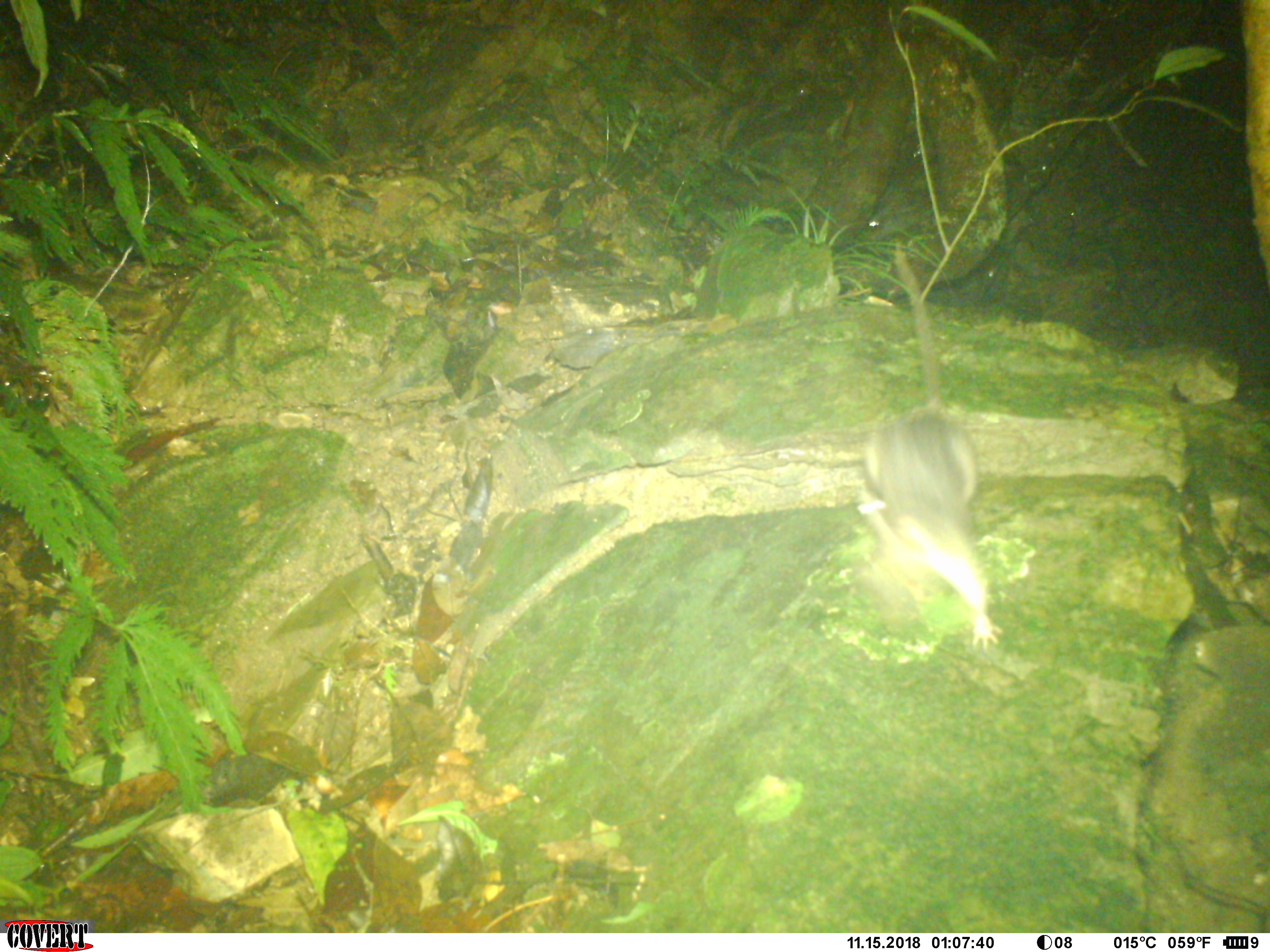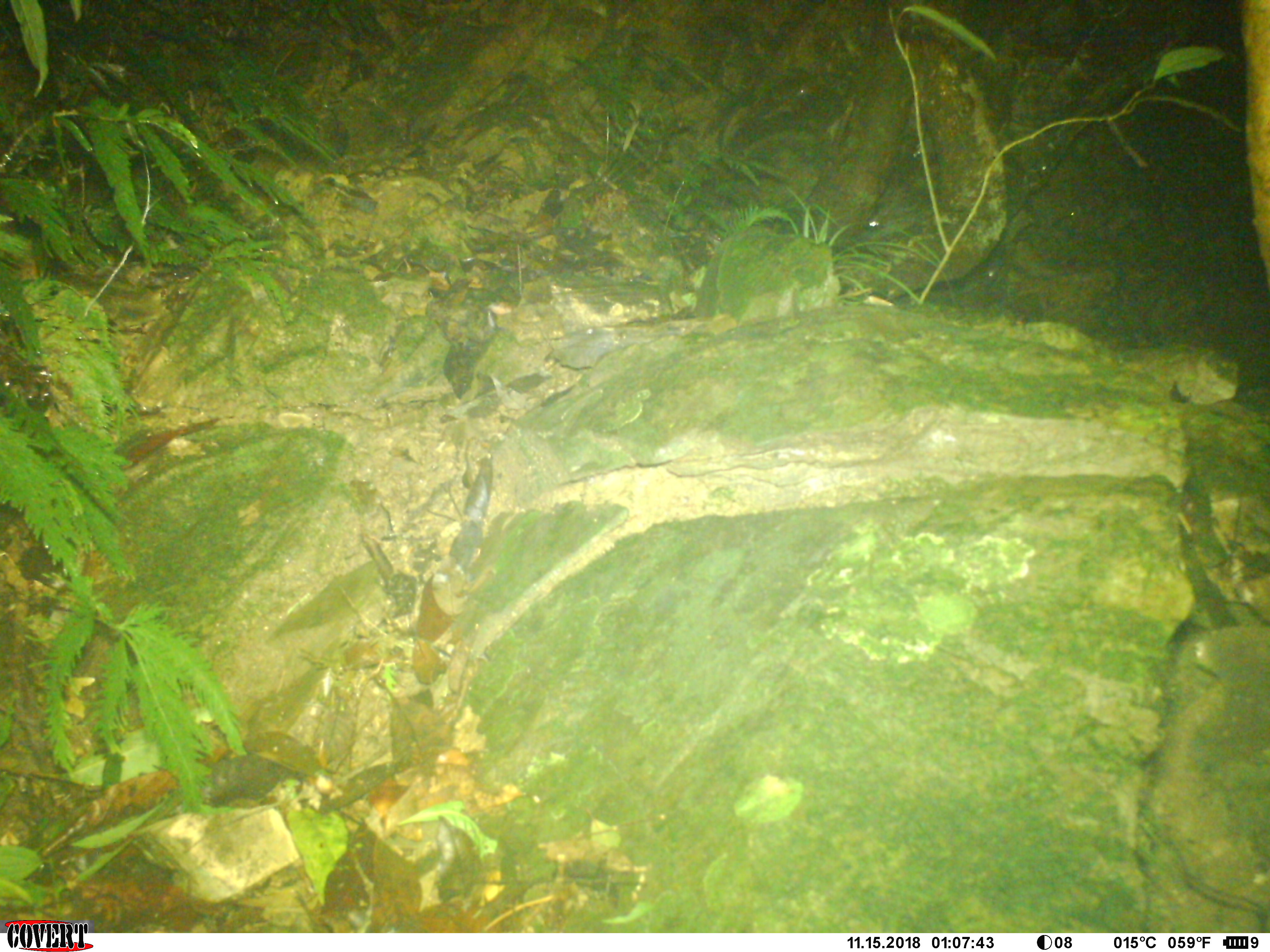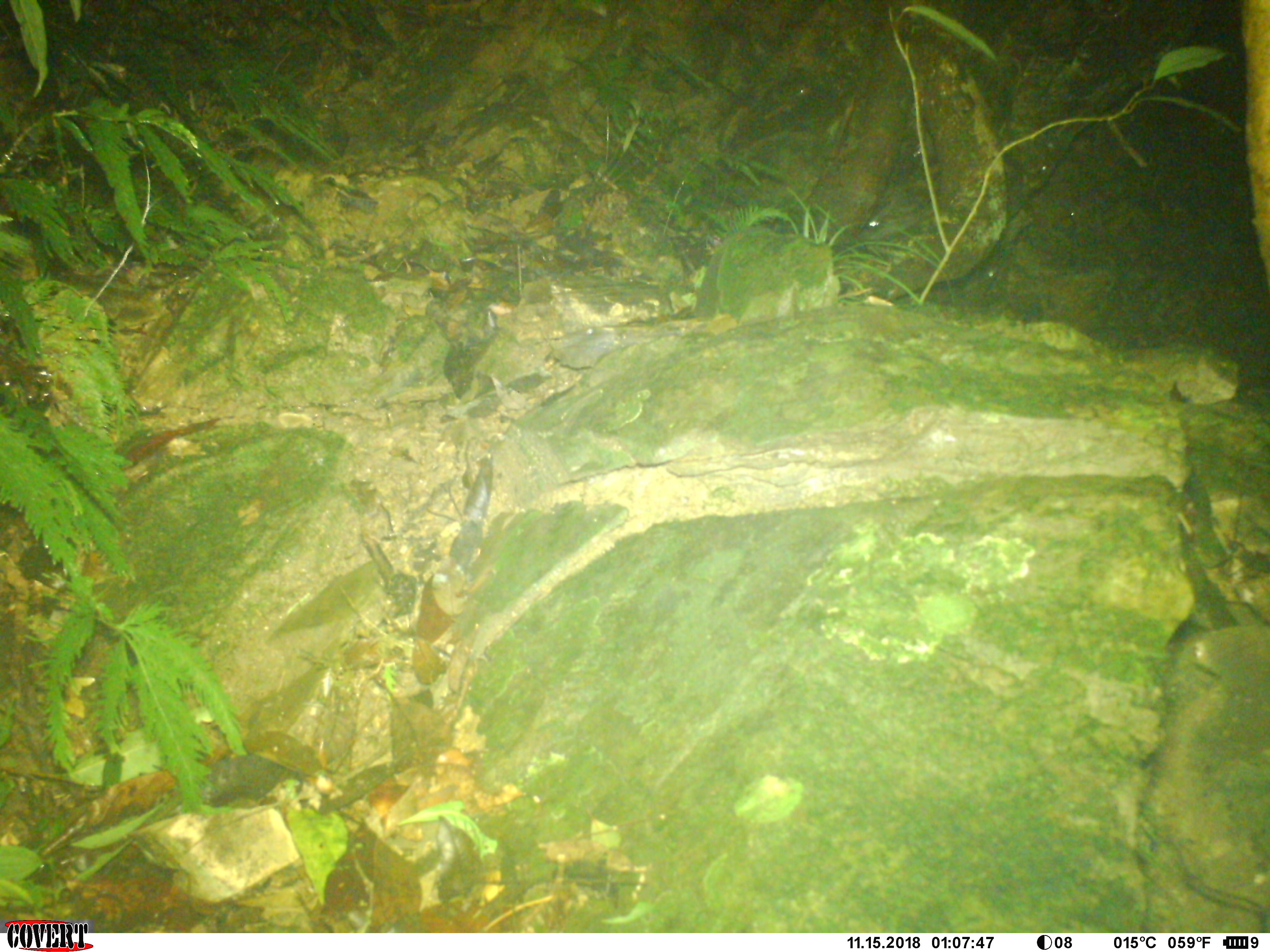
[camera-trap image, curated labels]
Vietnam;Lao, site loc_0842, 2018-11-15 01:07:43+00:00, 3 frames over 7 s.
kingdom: Animalia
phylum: Chordata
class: Mammalia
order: Rodentia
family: Muridae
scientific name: Muridae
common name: old-world mice and rats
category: unidentified murid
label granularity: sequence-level